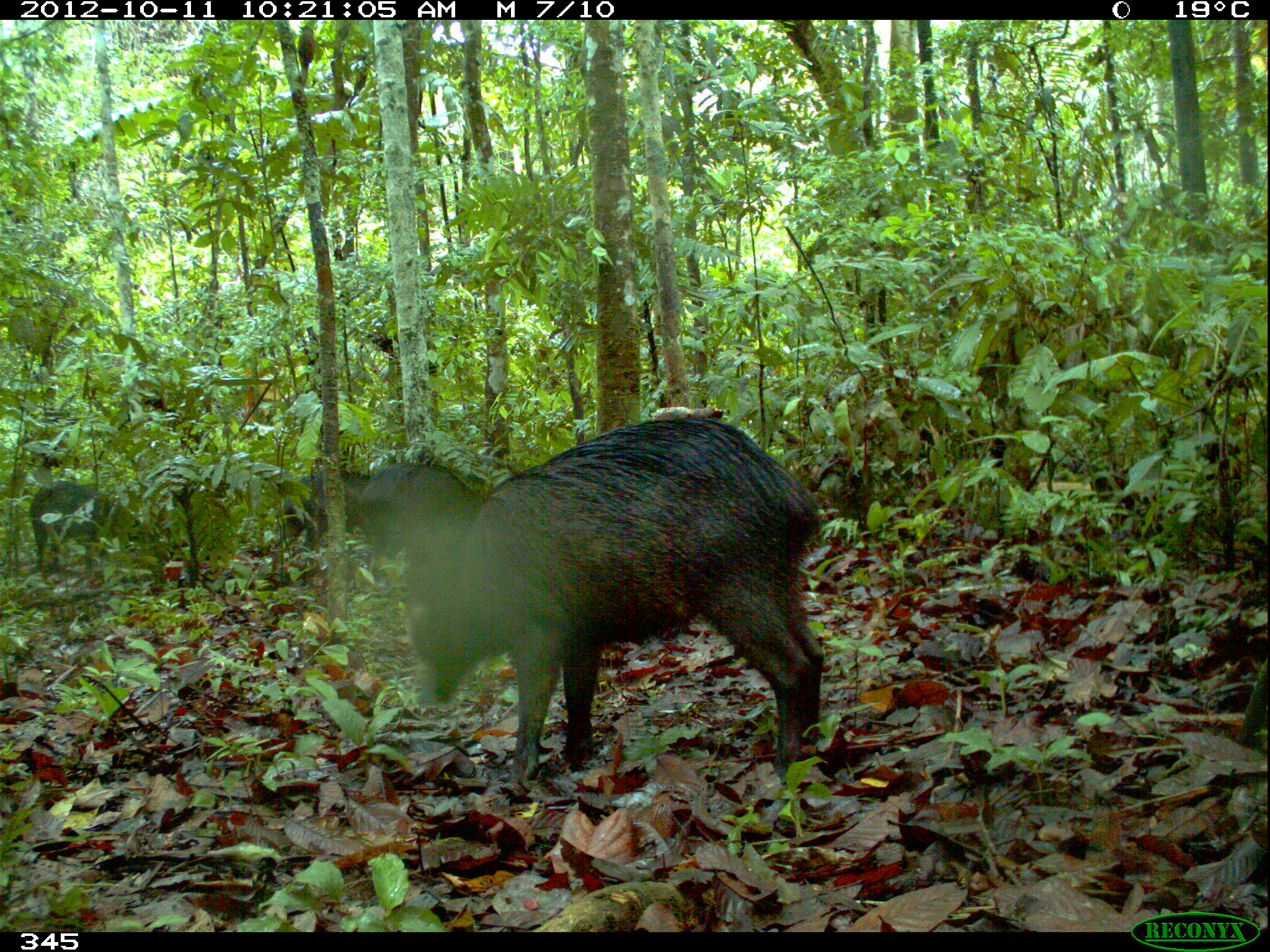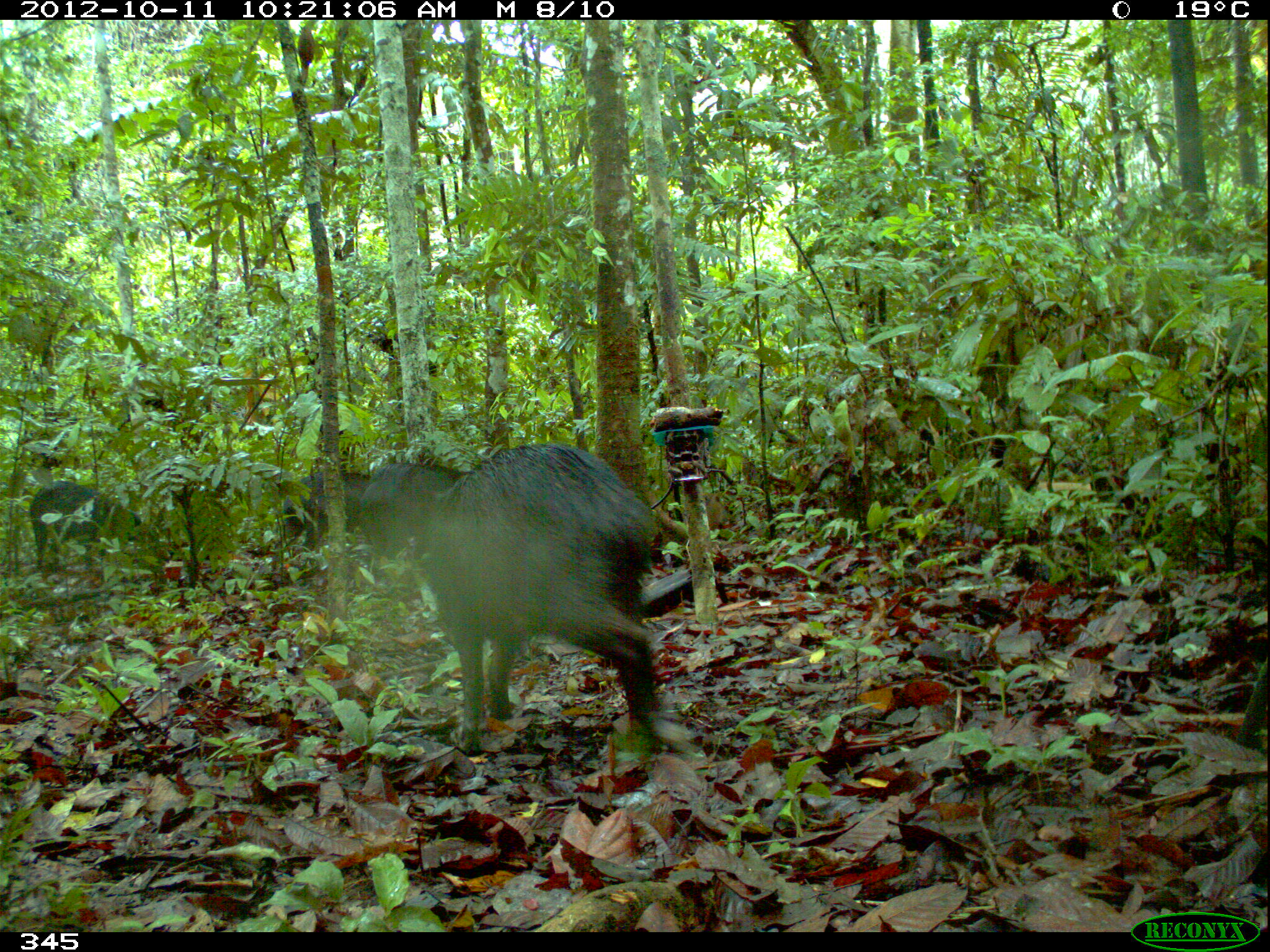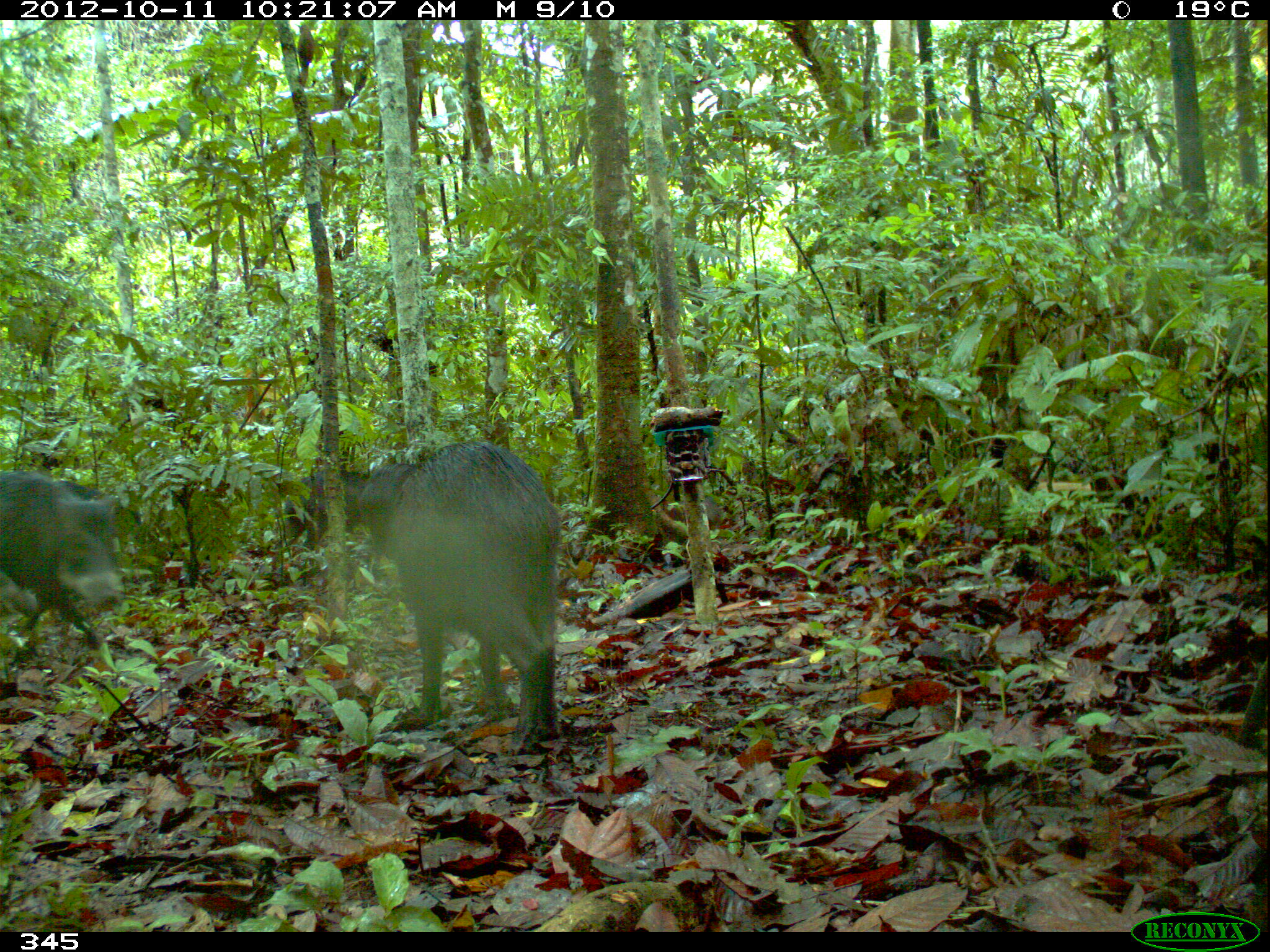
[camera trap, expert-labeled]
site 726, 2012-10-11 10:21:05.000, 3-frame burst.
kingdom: Animalia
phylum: Chordata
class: Mammalia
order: Artiodactyla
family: Tayassuidae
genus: Tayassu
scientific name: Tayassu pecari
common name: white-lipped peccary